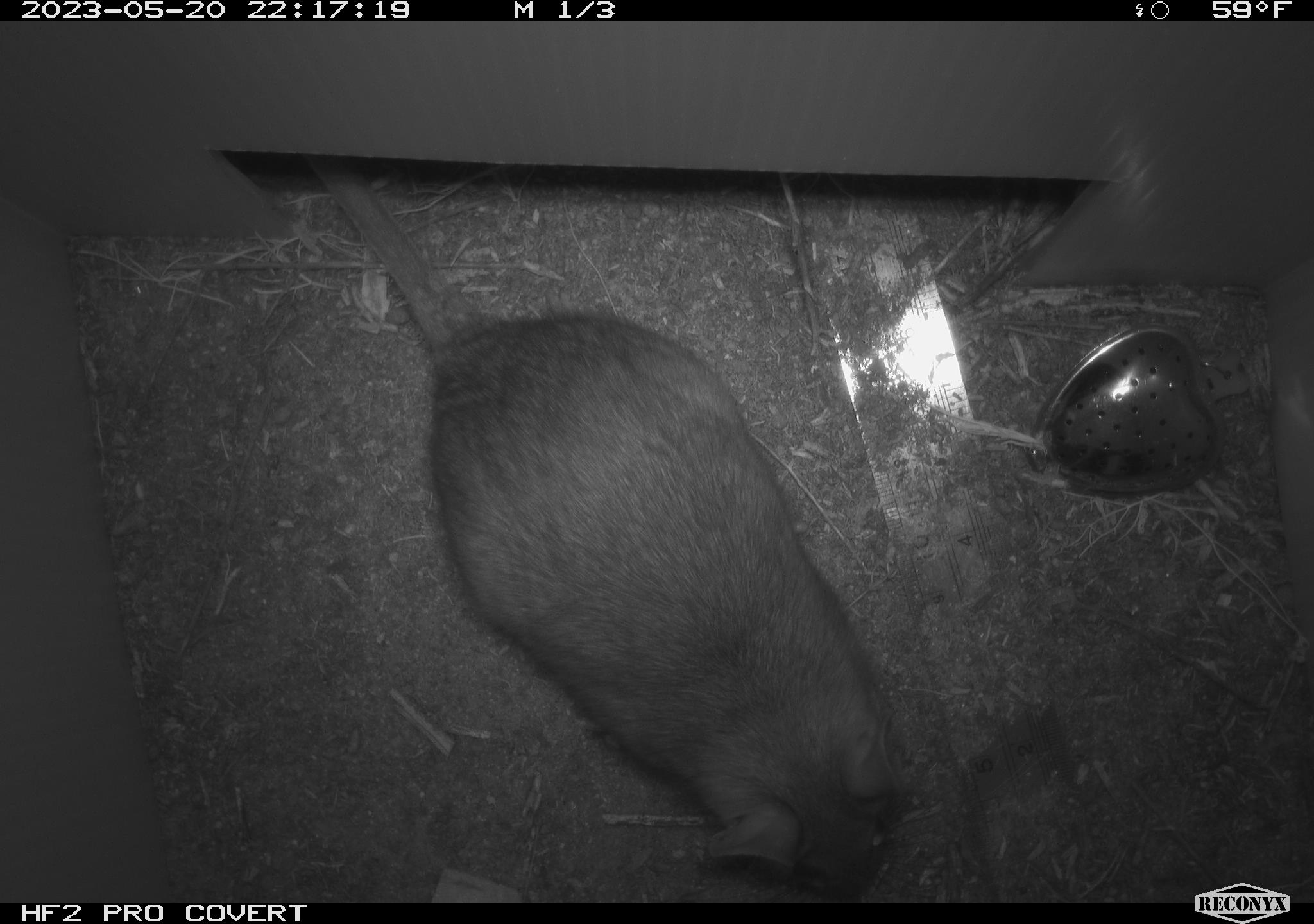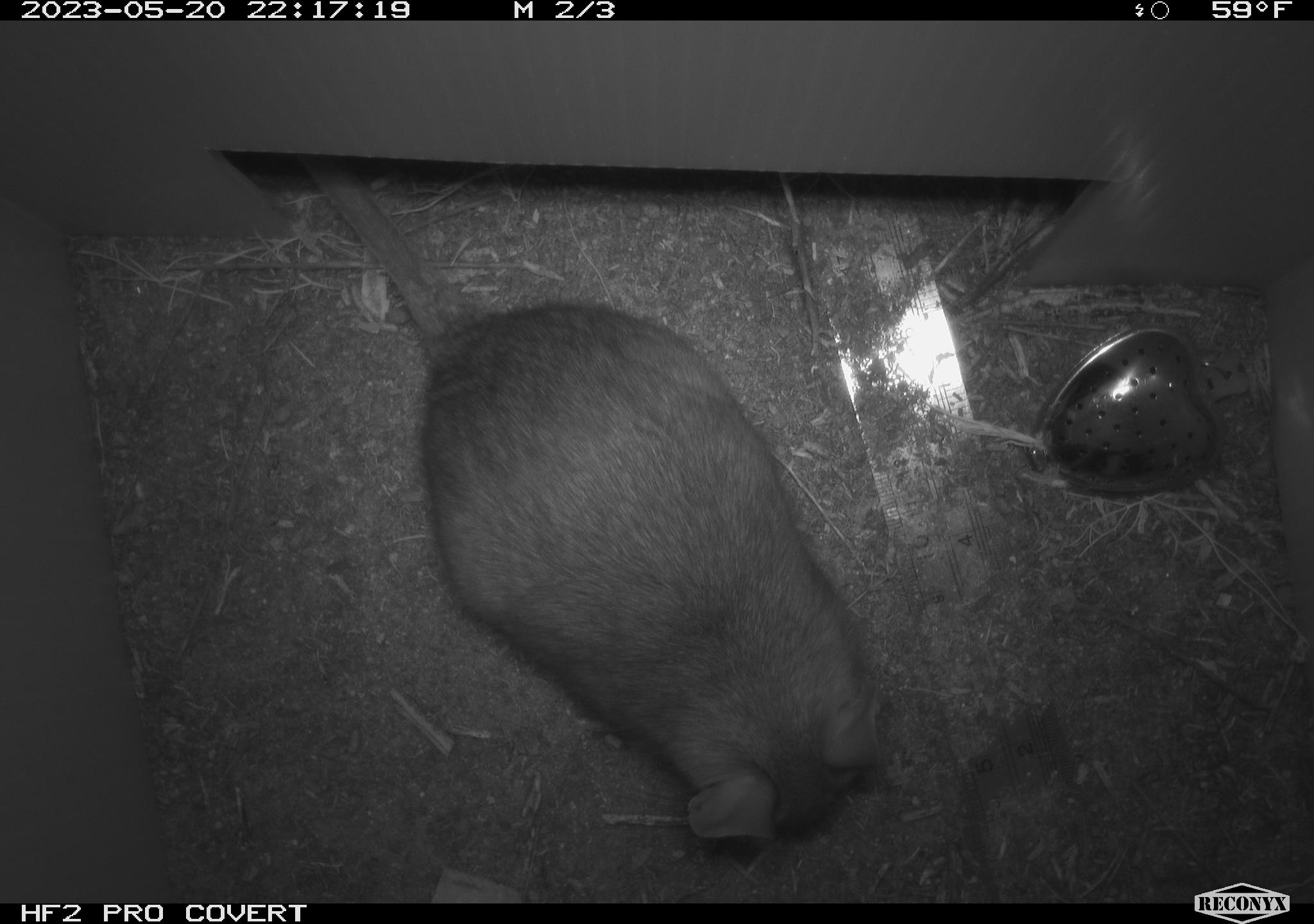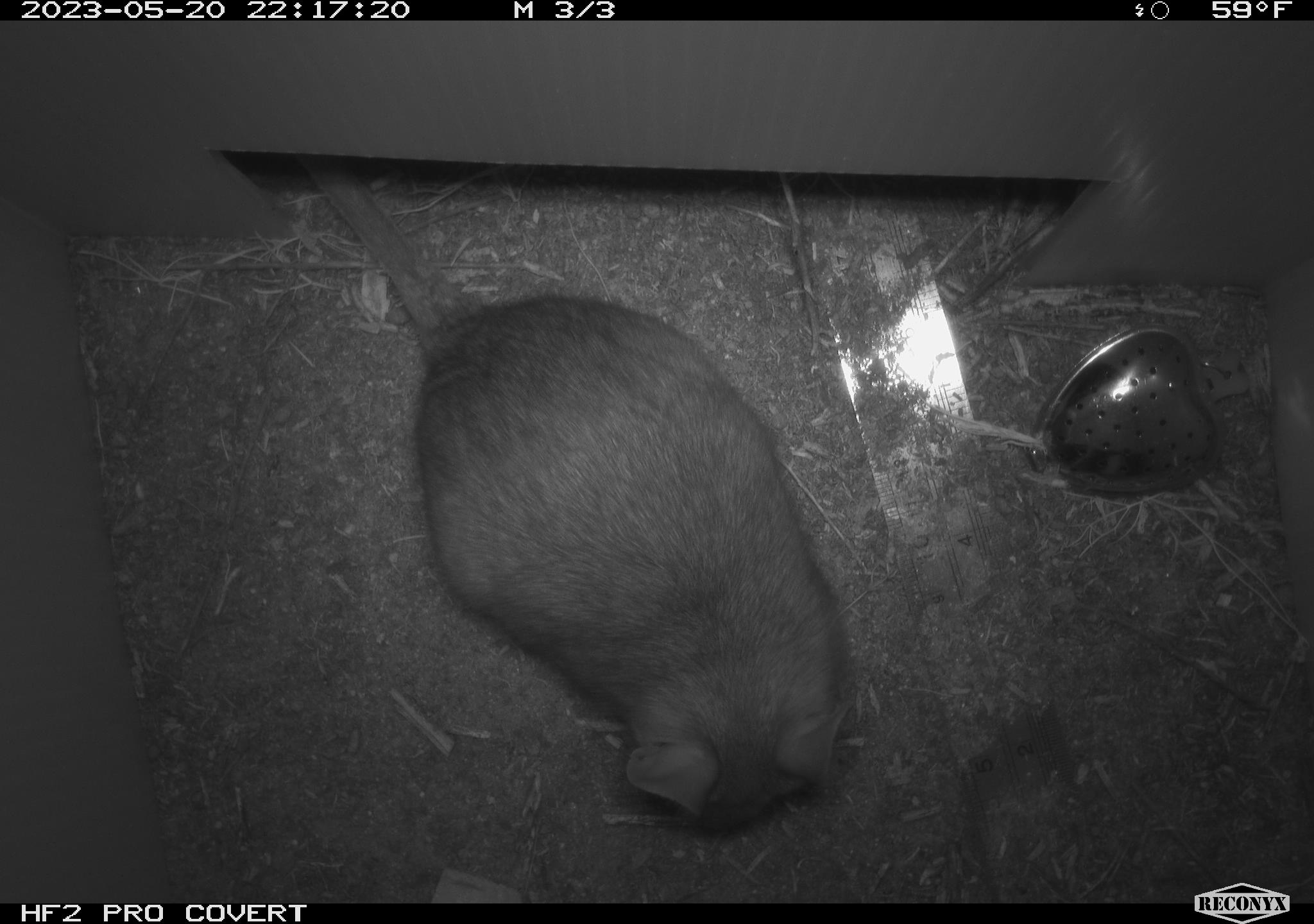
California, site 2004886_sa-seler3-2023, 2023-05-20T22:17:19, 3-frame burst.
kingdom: Animalia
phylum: Chordata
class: Mammalia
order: Rodentia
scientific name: Rodentia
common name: woodrat or rat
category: woodrat or rat species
Woodrat or rat species (woodrat or rat) (Rodentia).